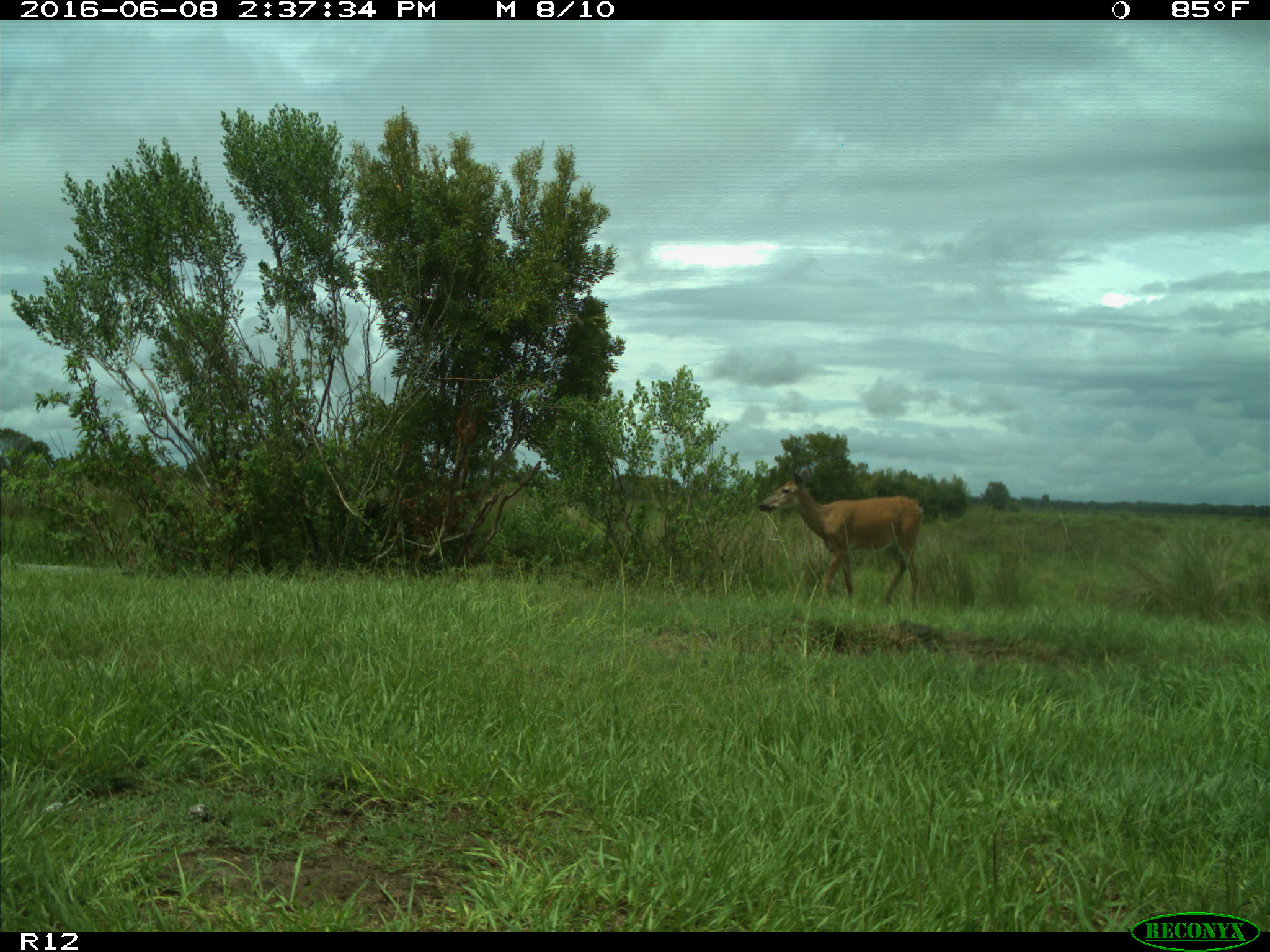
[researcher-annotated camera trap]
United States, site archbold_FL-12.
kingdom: Animalia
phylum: Chordata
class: Mammalia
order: Artiodactyla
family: Cervidae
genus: Odocoileus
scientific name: Odocoileus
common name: deer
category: unidentified deer